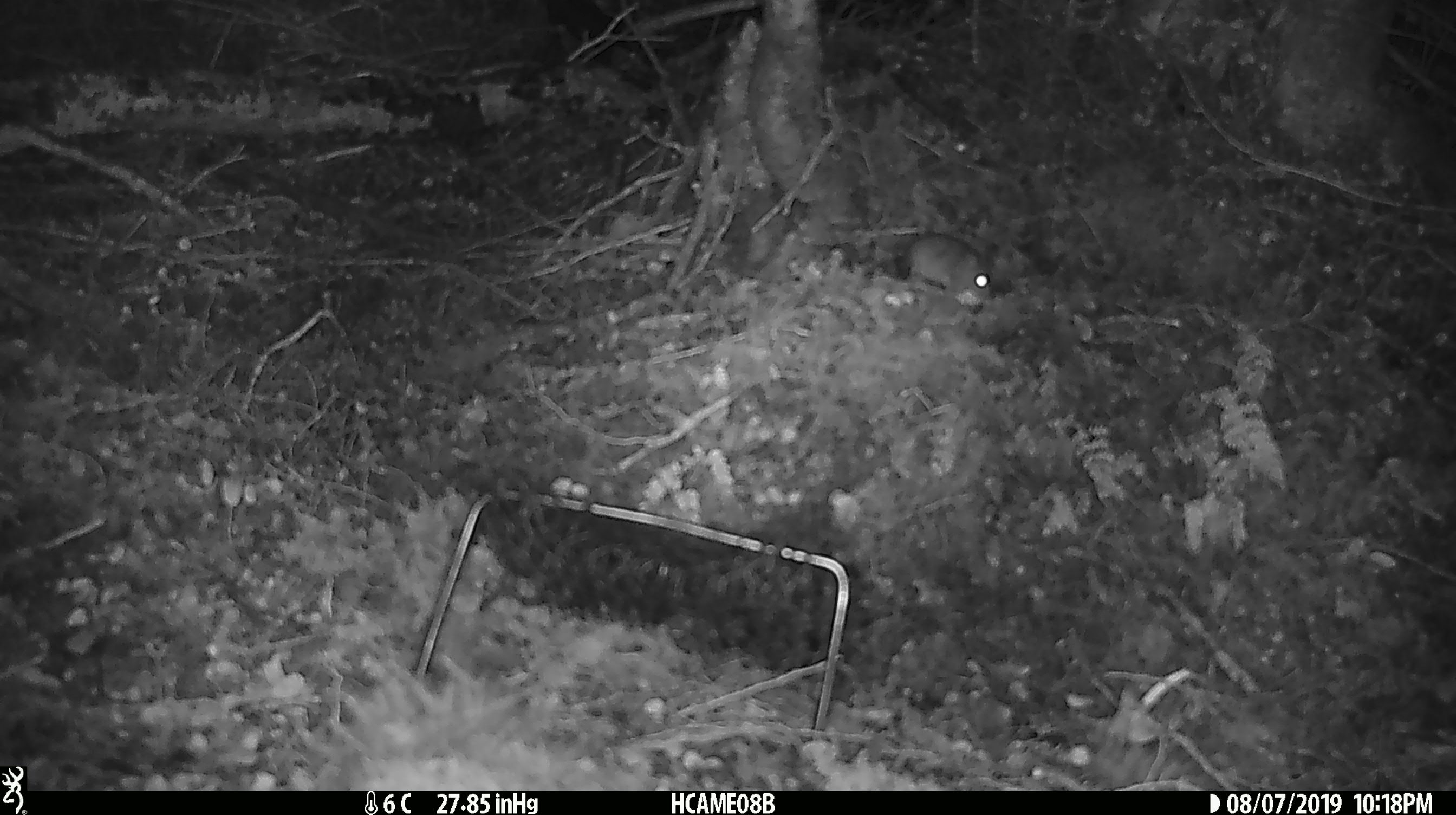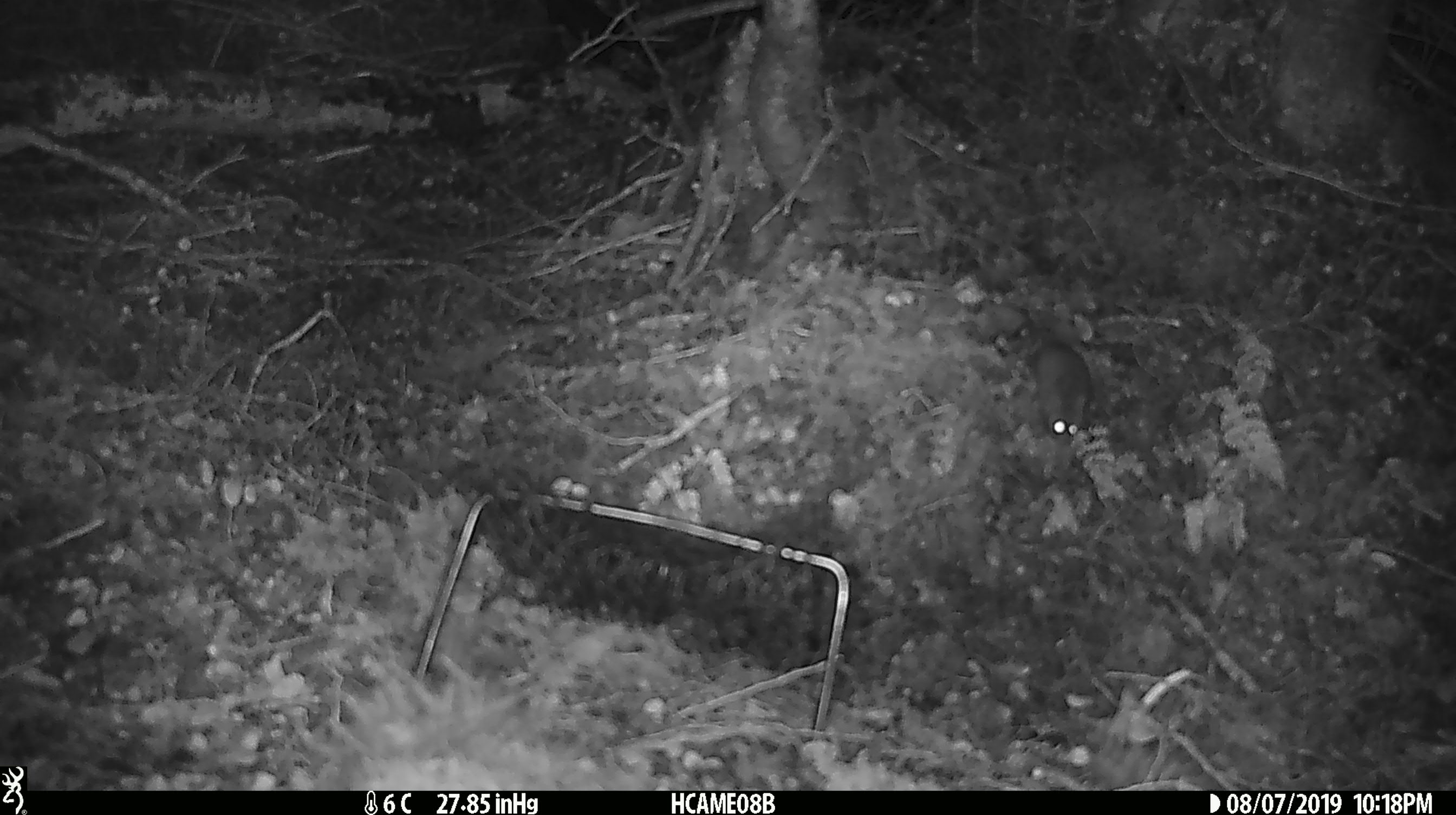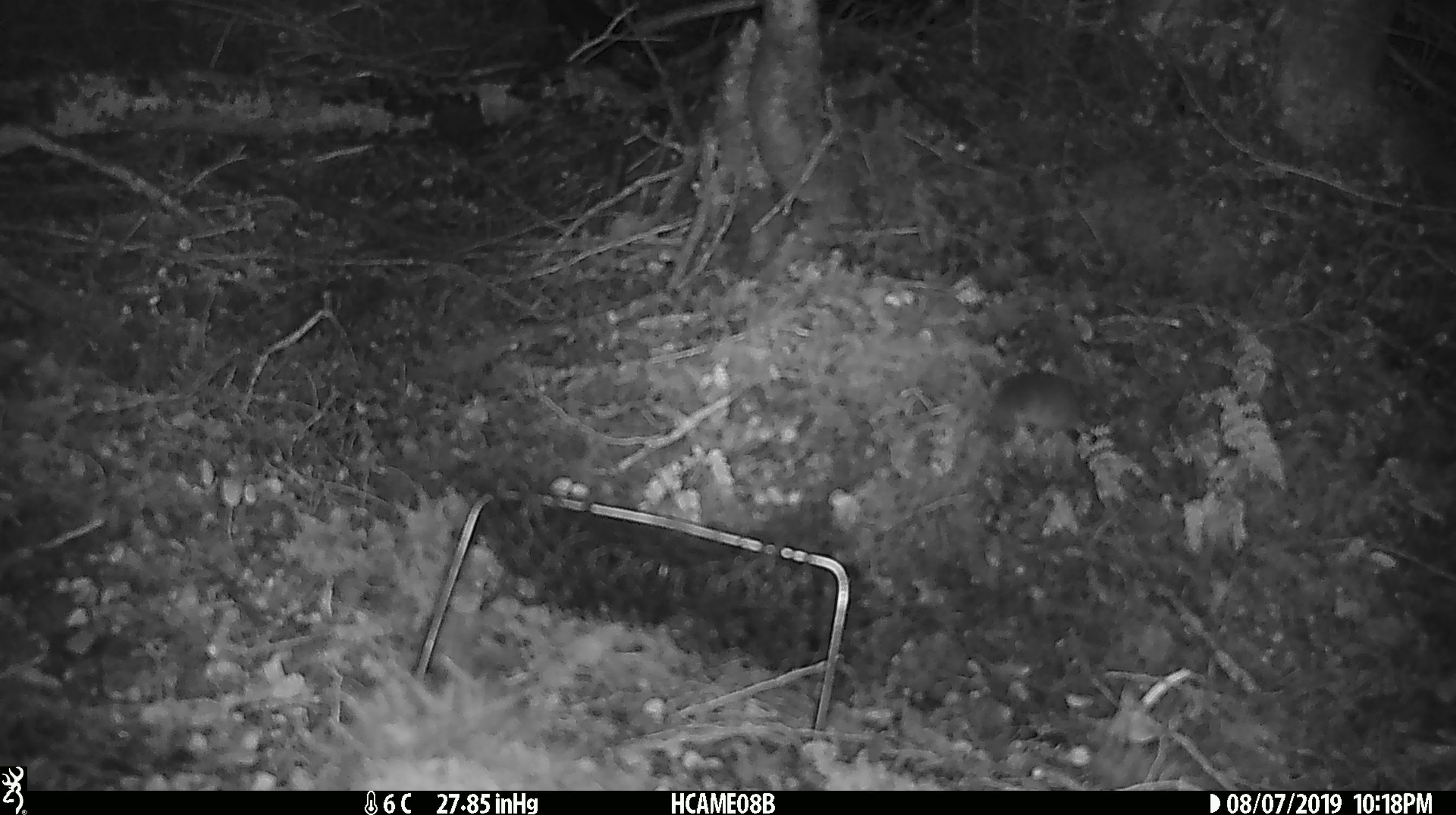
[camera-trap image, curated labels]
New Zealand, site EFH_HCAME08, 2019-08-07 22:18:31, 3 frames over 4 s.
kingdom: Animalia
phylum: Chordata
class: Mammalia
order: Rodentia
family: Muridae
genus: Mus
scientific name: Mus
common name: mouse